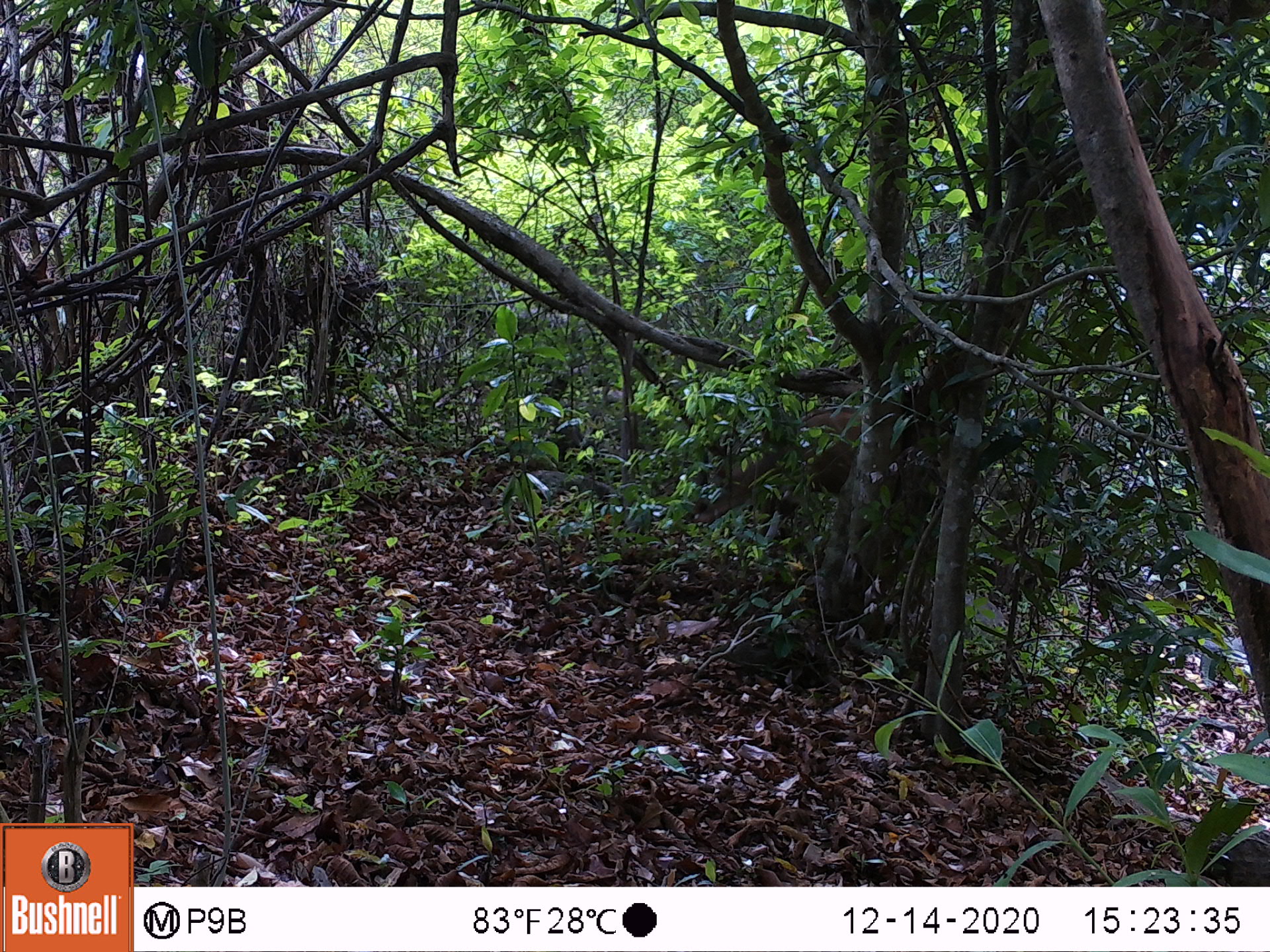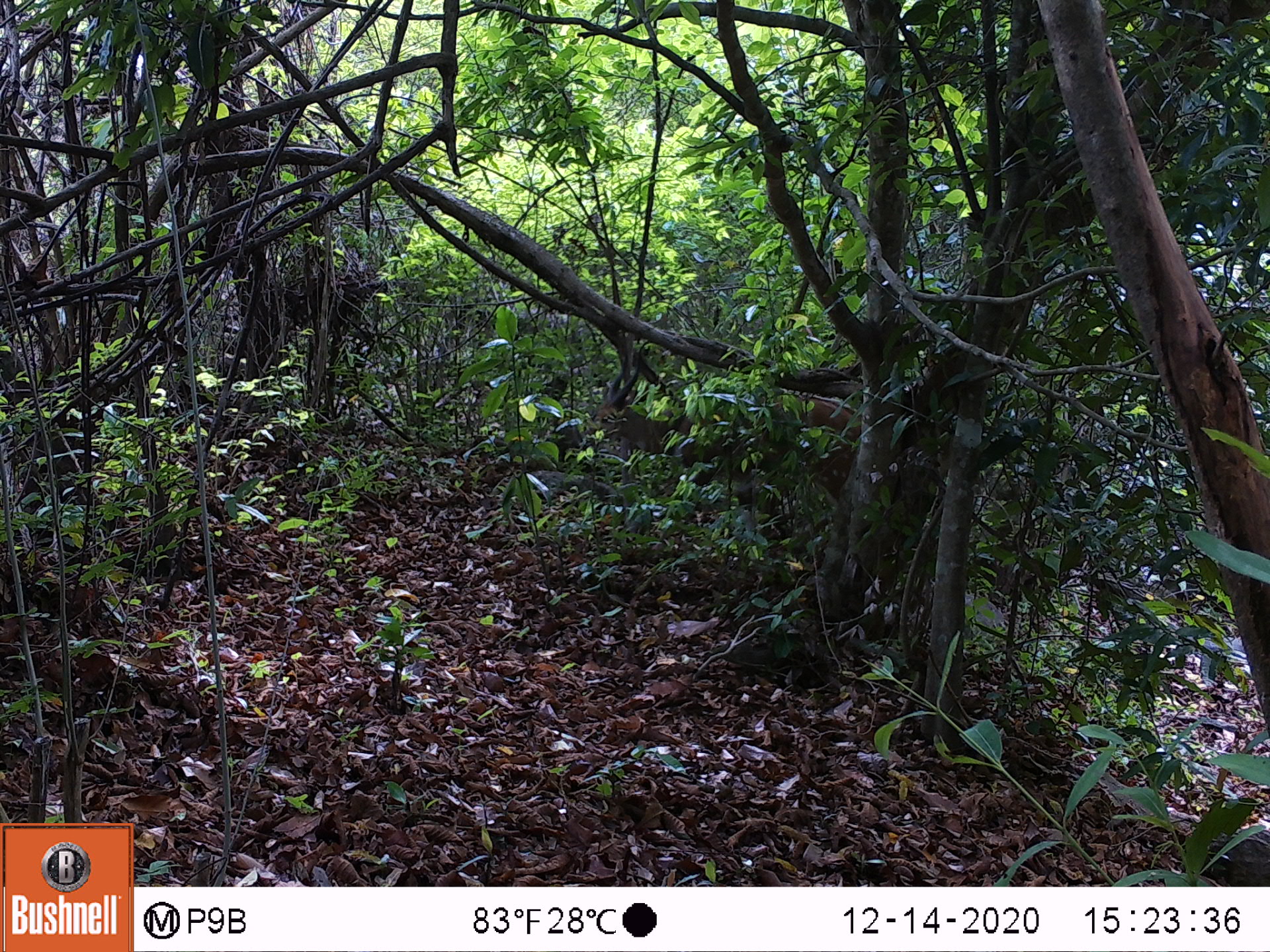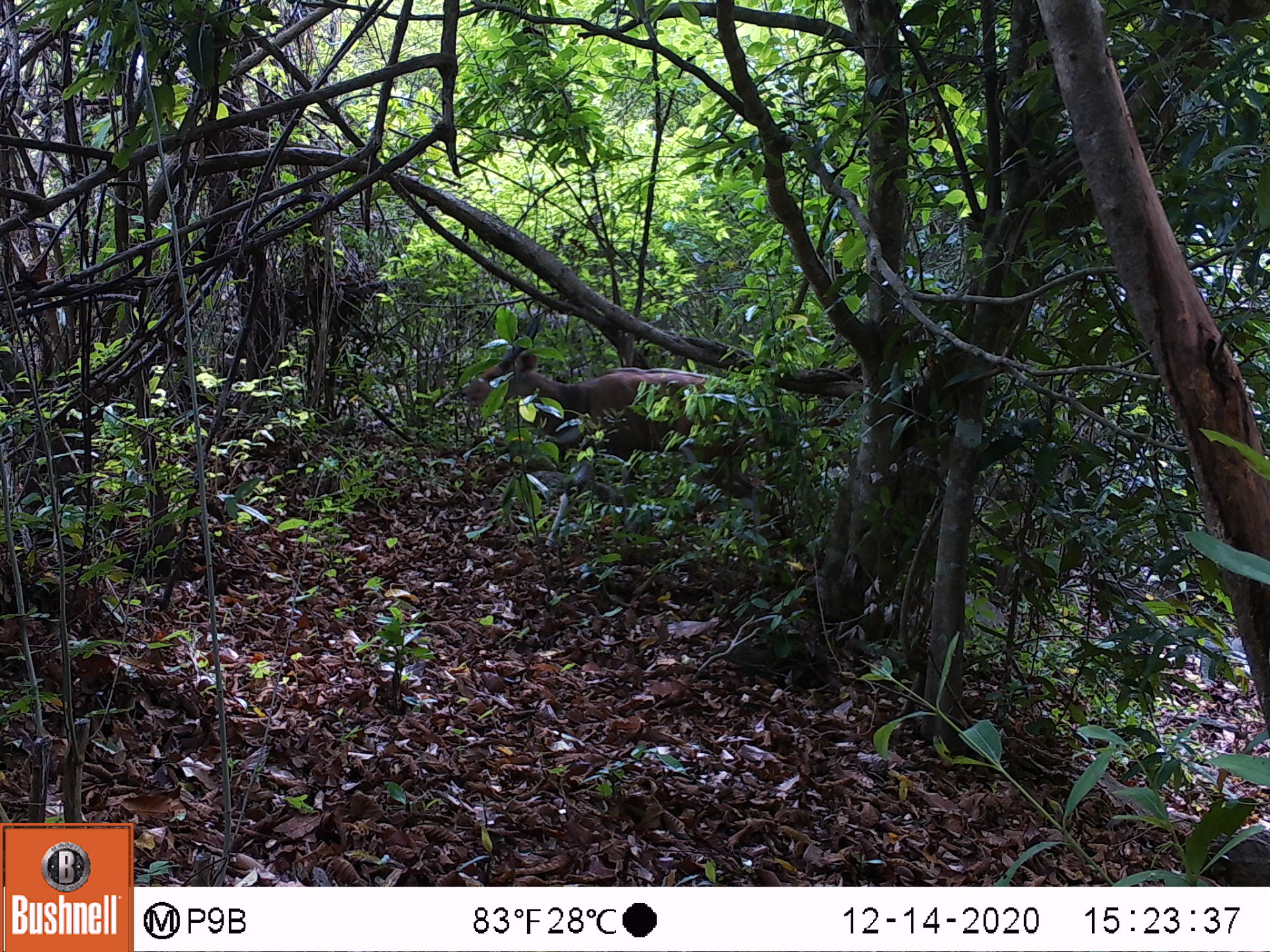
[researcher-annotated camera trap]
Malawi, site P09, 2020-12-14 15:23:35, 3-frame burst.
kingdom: Animalia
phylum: Chordata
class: Mammalia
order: Artiodactyla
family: Bovidae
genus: Tragelaphus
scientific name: Tragelaphus sylvaticus sylvaticus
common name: cape bushbuck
Cape bushbuck (Tragelaphus sylvaticus sylvaticus), count 1.